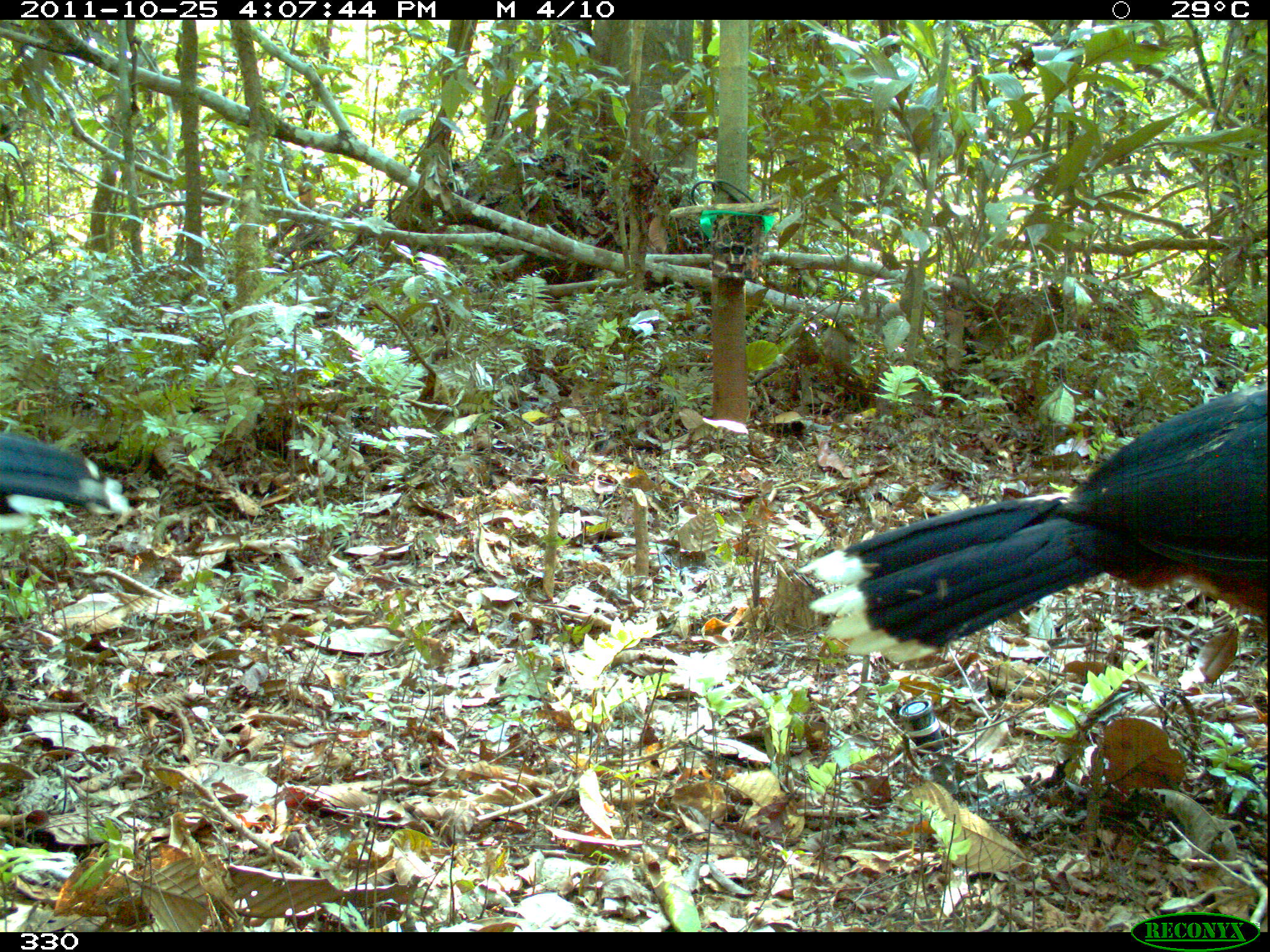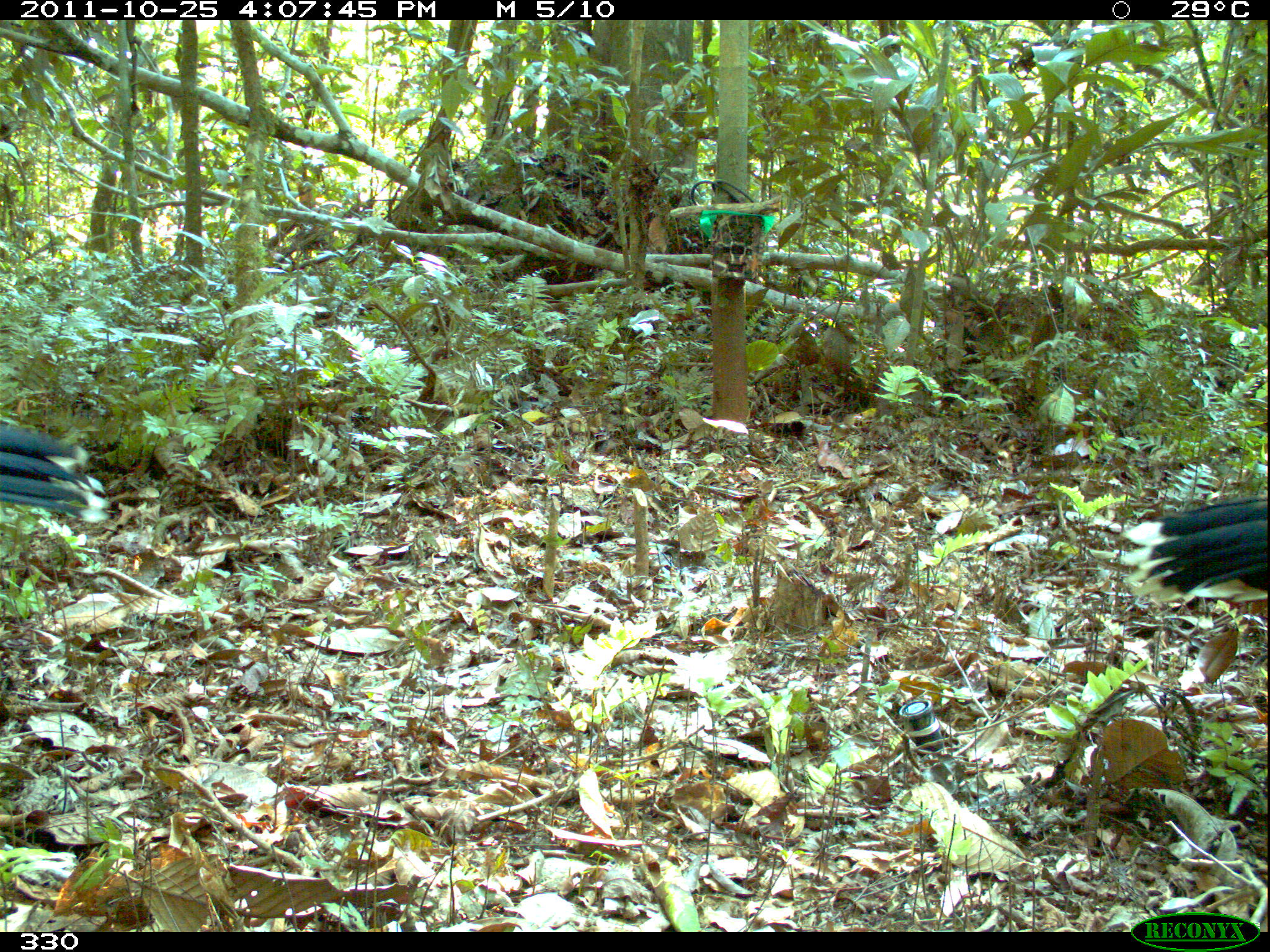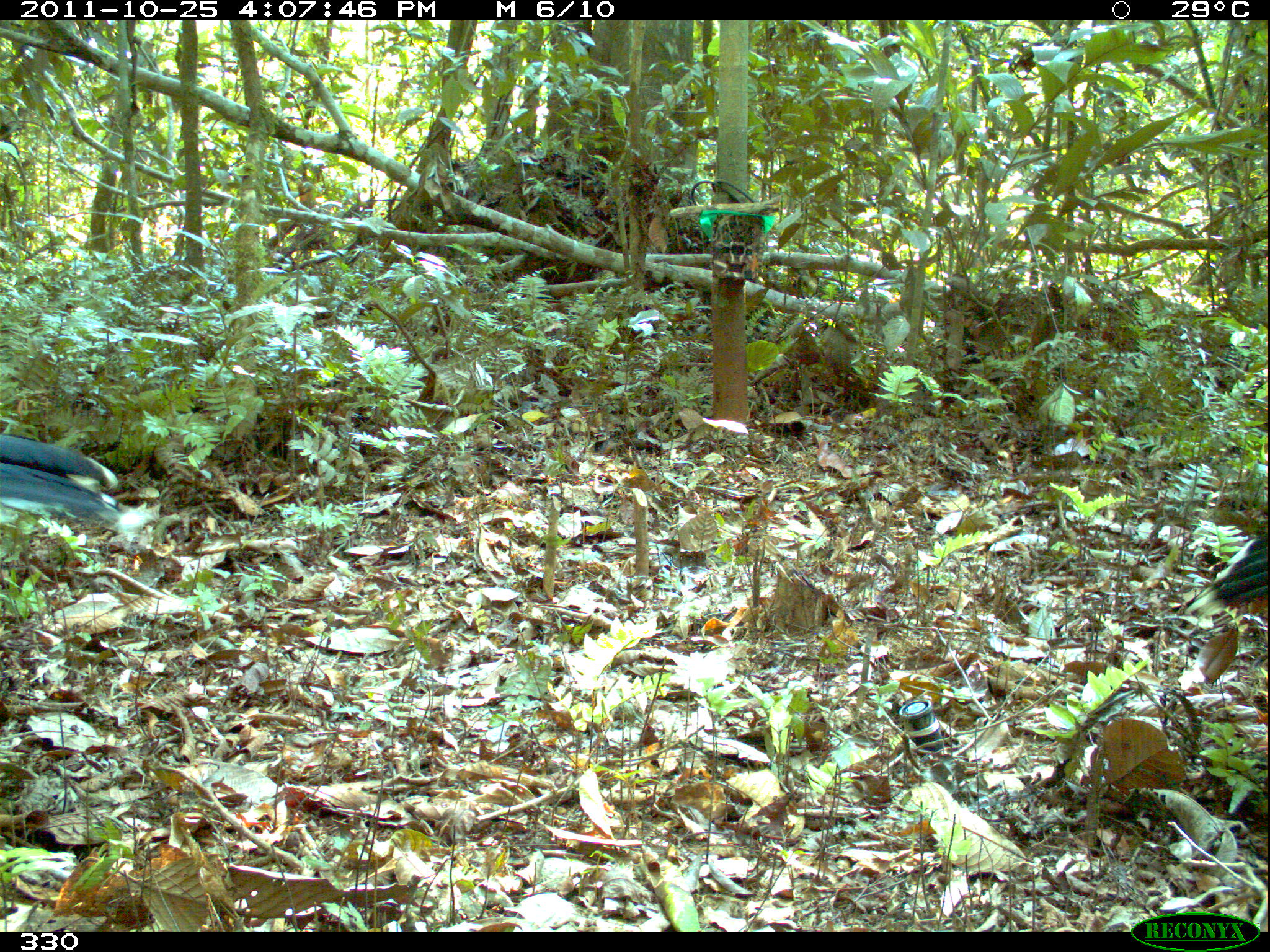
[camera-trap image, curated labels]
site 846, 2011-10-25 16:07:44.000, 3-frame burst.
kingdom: Animalia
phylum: Chordata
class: Aves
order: Galliformes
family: Cracidae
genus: Mitu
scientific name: Mitu tuberosum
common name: razor-billed curassow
Mitu tuberosum (razor-billed curassow).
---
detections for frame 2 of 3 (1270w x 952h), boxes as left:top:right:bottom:
mitu tuberosum: 1119:492:1269:606; 0:423:108:527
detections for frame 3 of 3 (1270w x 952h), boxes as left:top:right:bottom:
mitu tuberosum: 0:433:125:532; 1197:523:1268:615